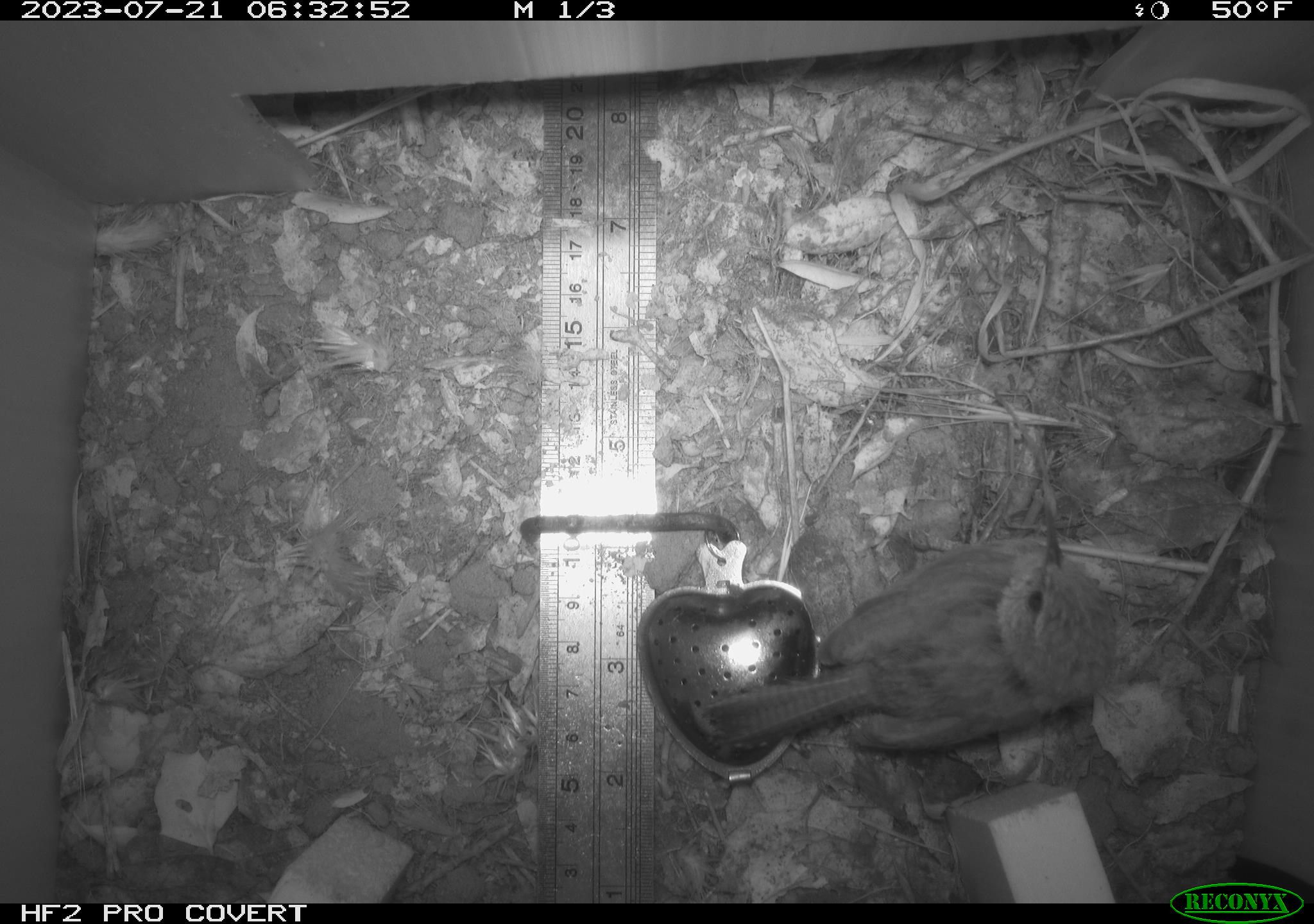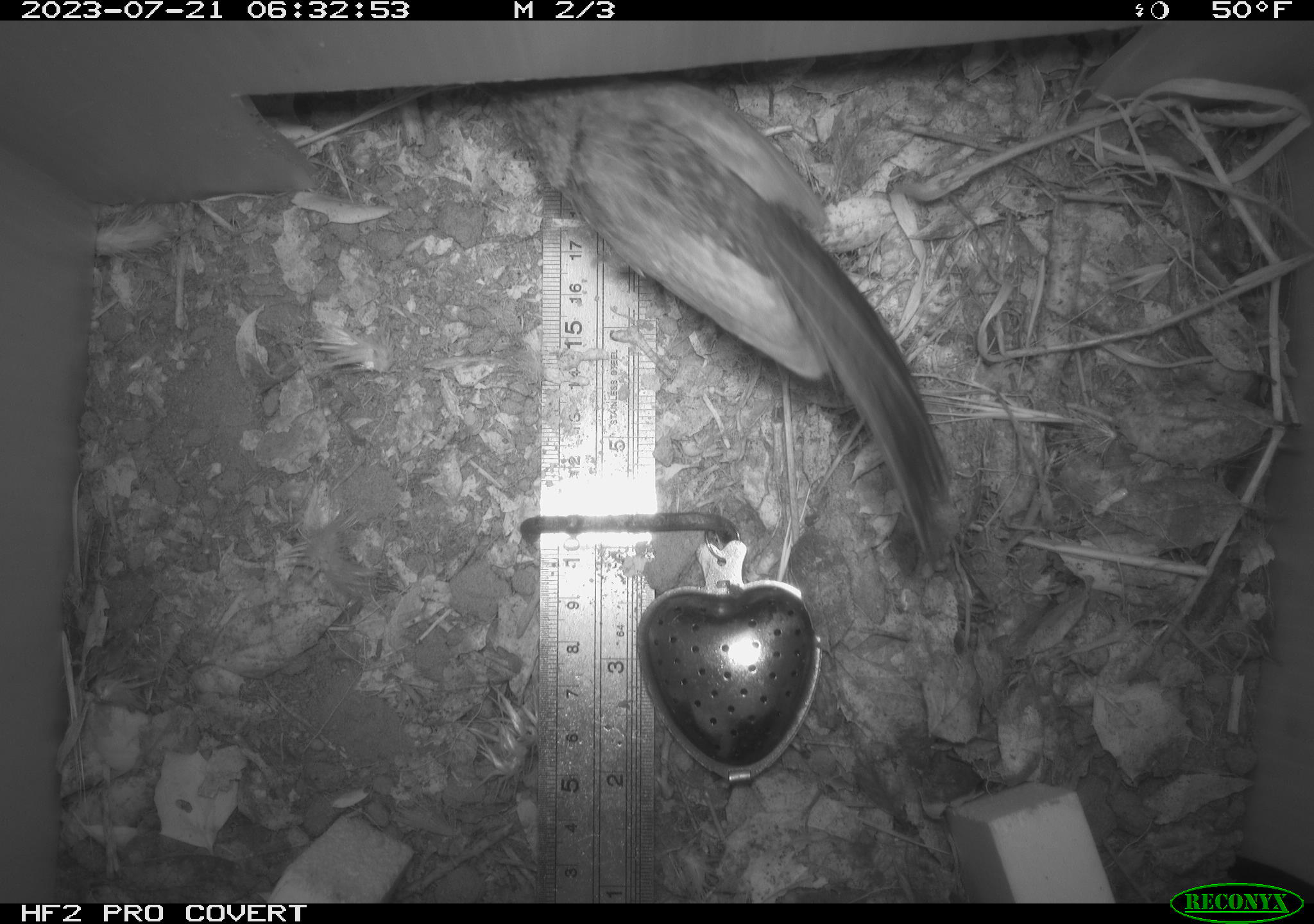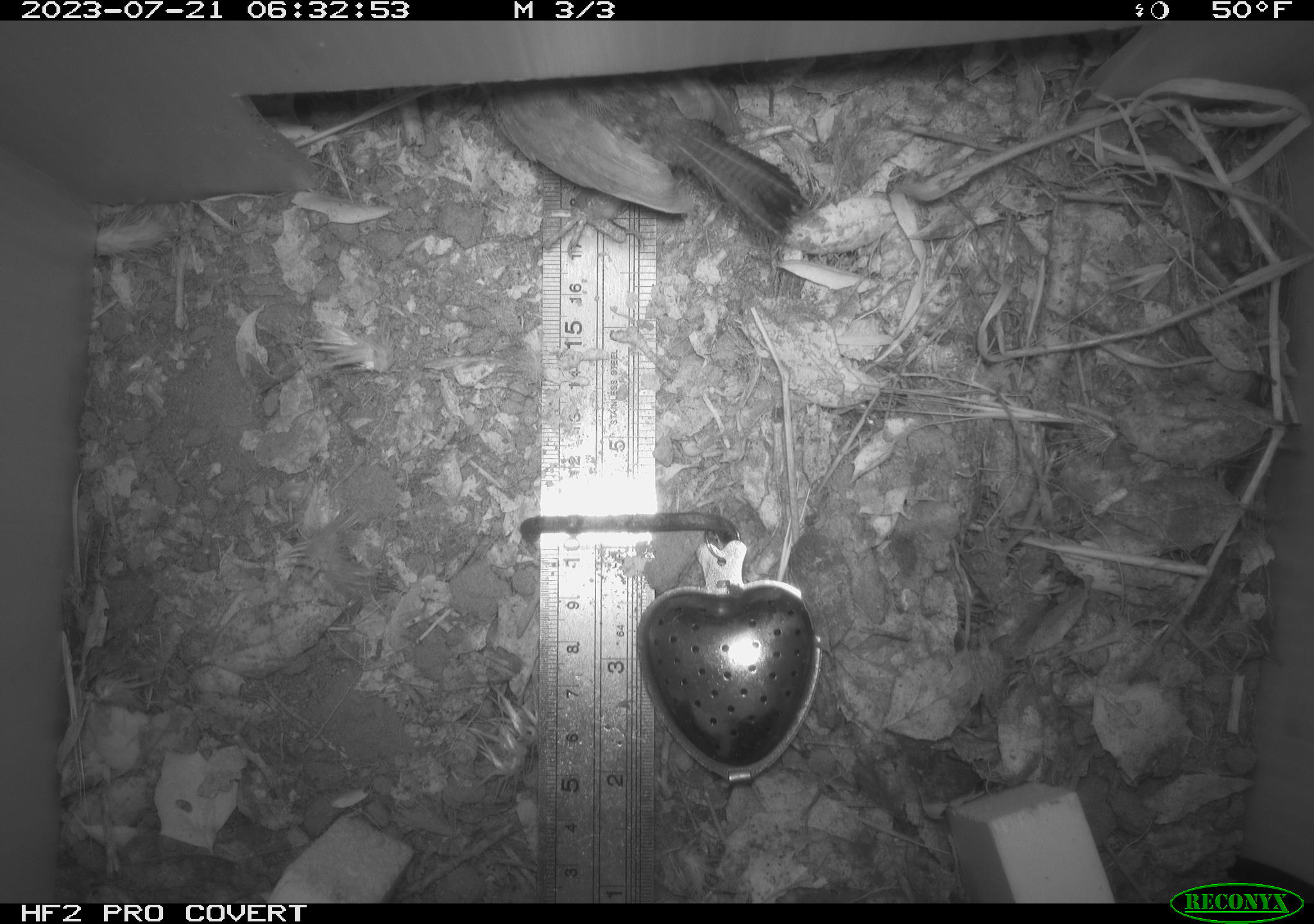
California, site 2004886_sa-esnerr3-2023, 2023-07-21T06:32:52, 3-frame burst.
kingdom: Animalia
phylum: Chordata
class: Aves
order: Passeriformes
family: Troglodytidae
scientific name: Troglodytidae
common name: wren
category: troglodytidae family